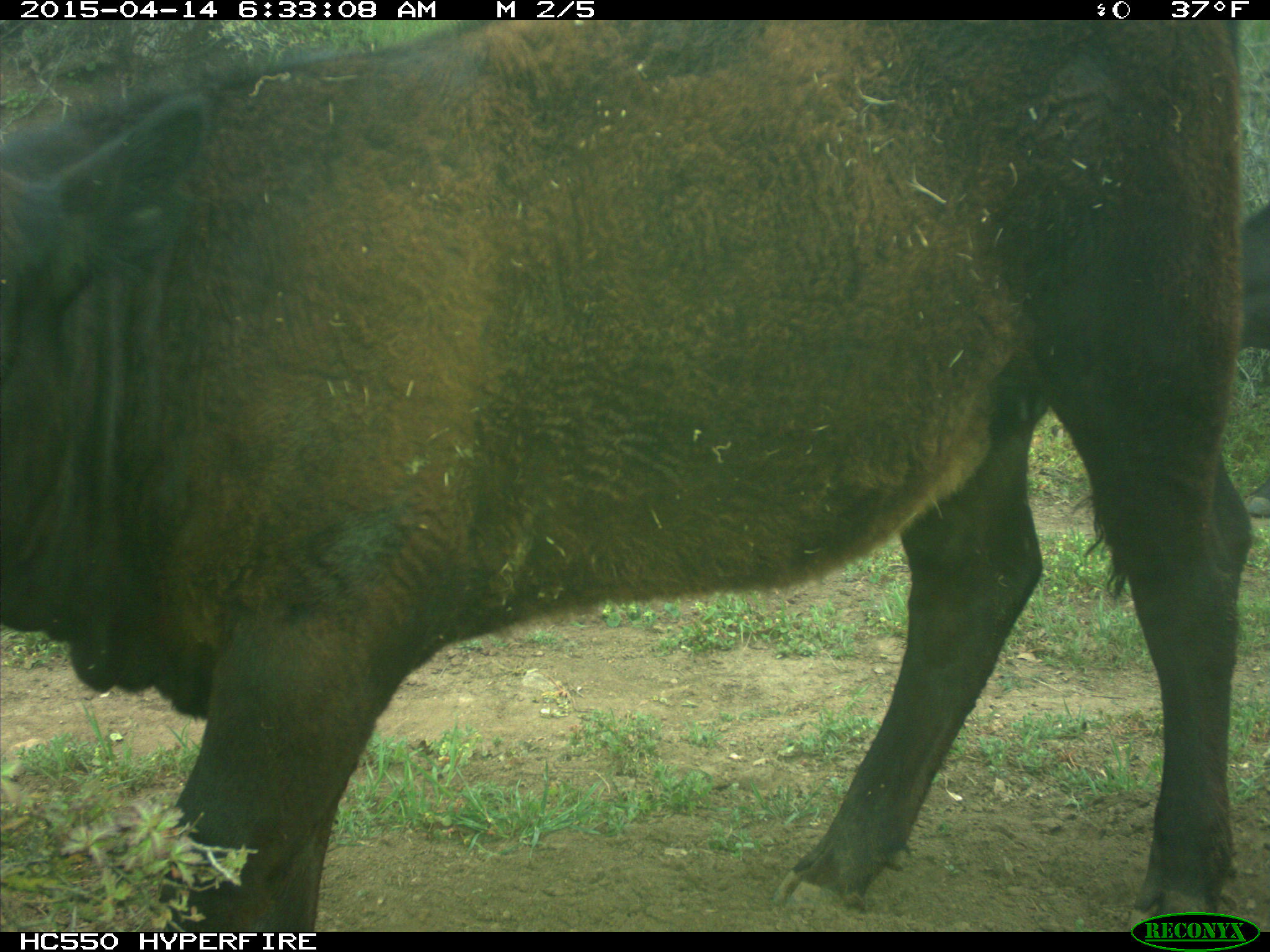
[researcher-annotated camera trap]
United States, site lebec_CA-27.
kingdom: Animalia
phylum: Chordata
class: Mammalia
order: Artiodactyla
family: Bovidae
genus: Bos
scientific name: Bos taurus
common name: domestic cow